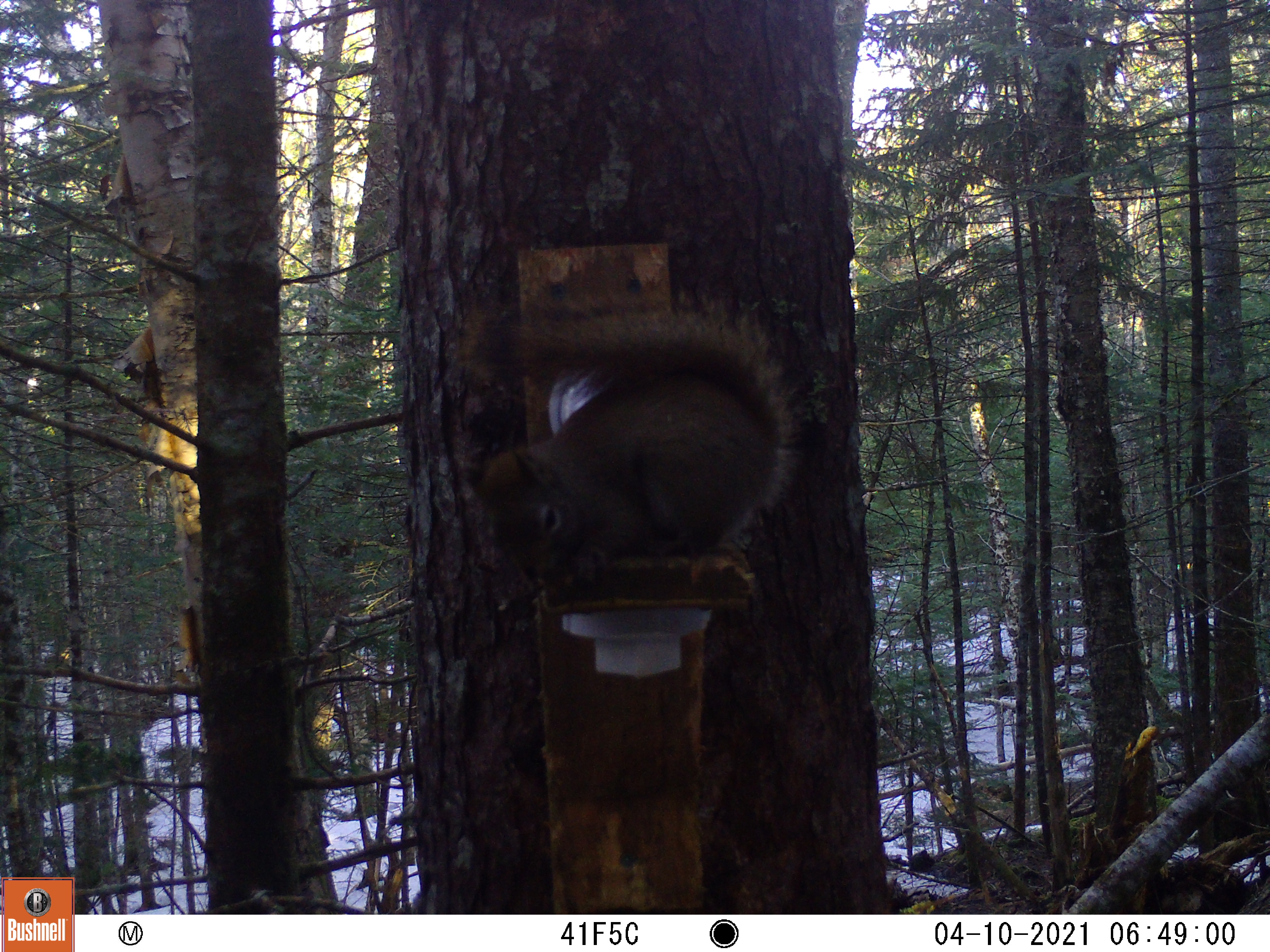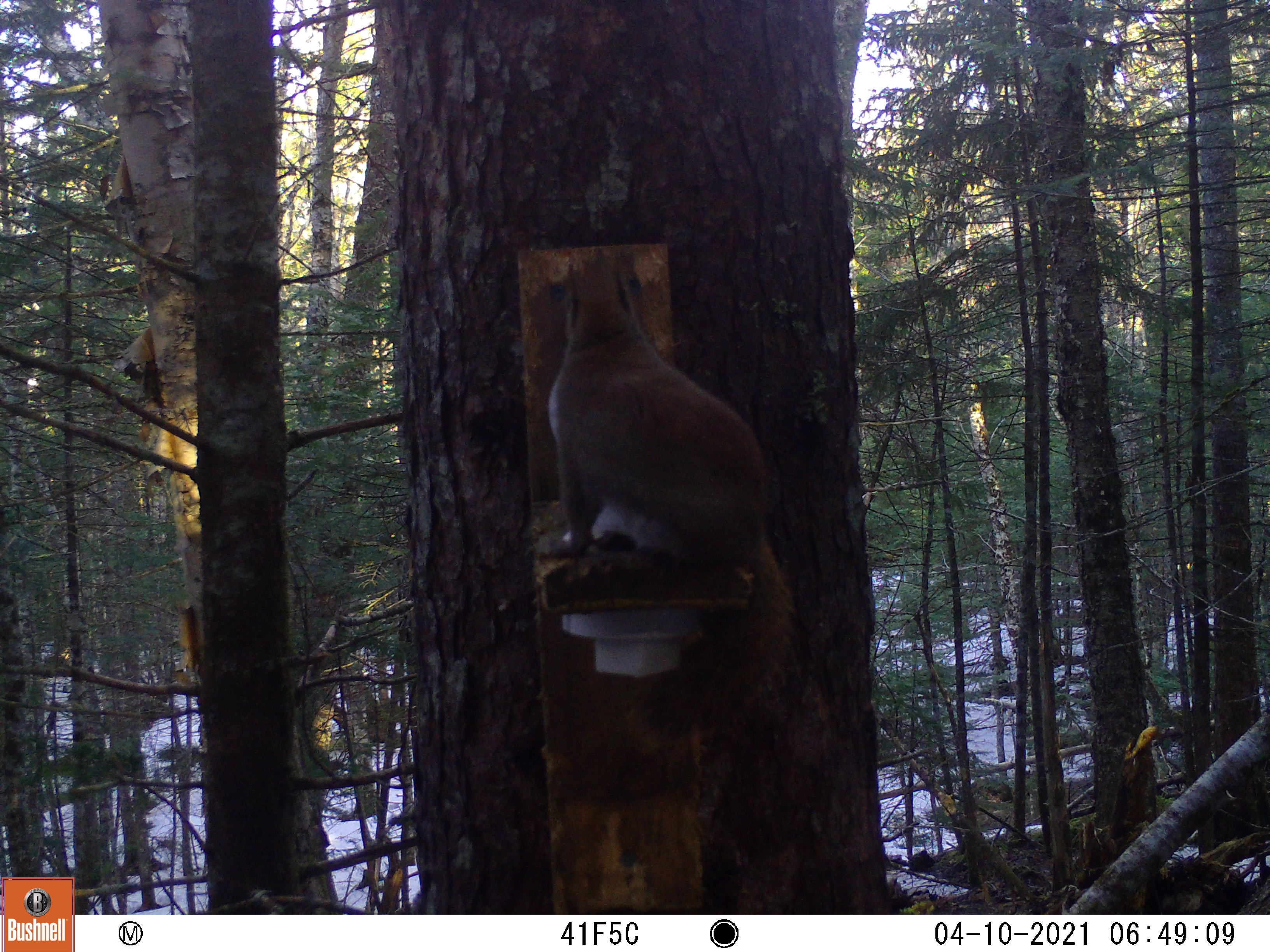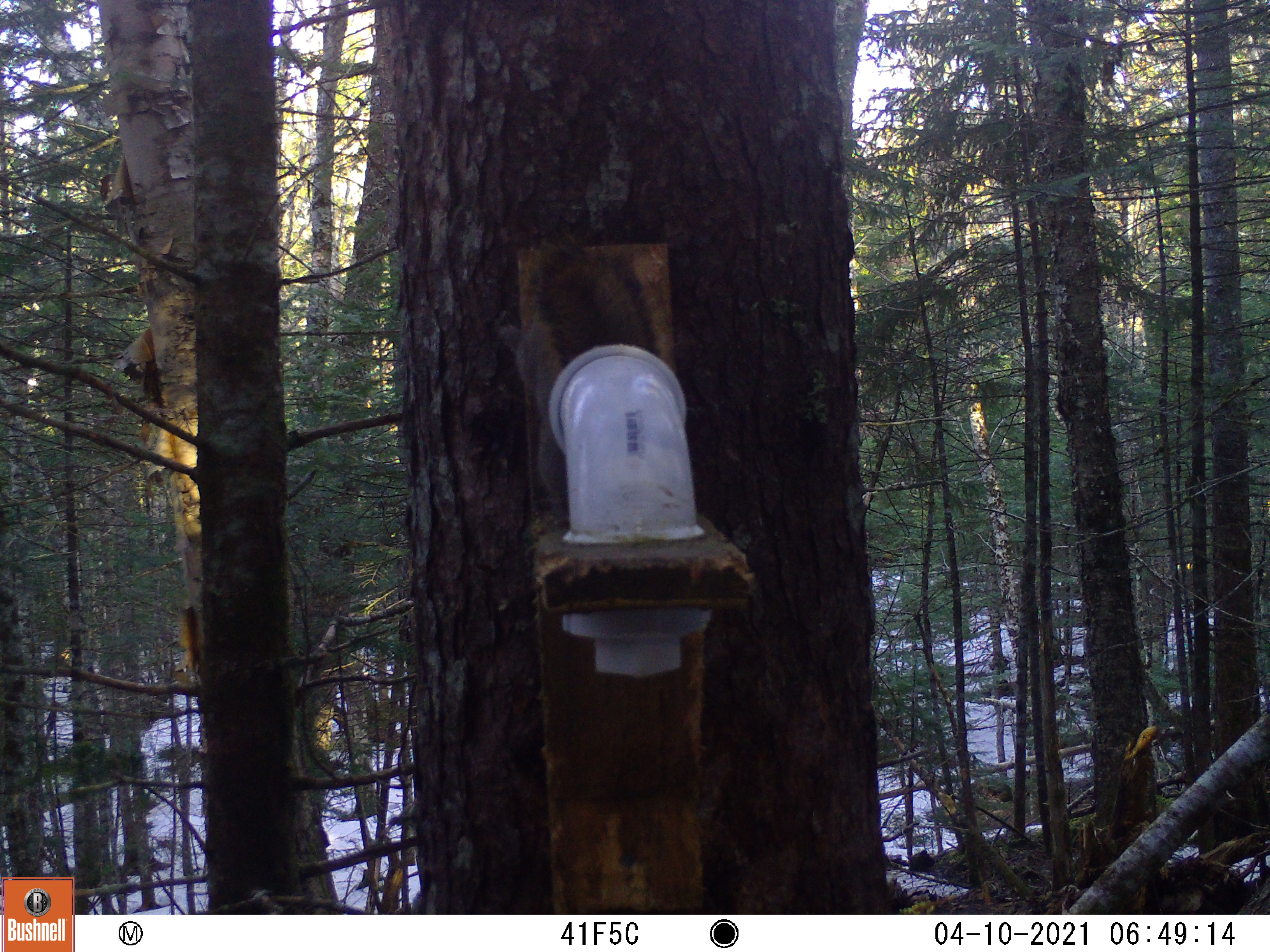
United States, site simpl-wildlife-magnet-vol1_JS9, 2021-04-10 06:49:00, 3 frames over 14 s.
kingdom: Animalia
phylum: Chordata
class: Mammalia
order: Rodentia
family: Sciuridae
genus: Tamiasciurus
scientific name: Tamiasciurus hudsonicus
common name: red squirrel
Red squirrel (Tamiasciurus hudsonicus).